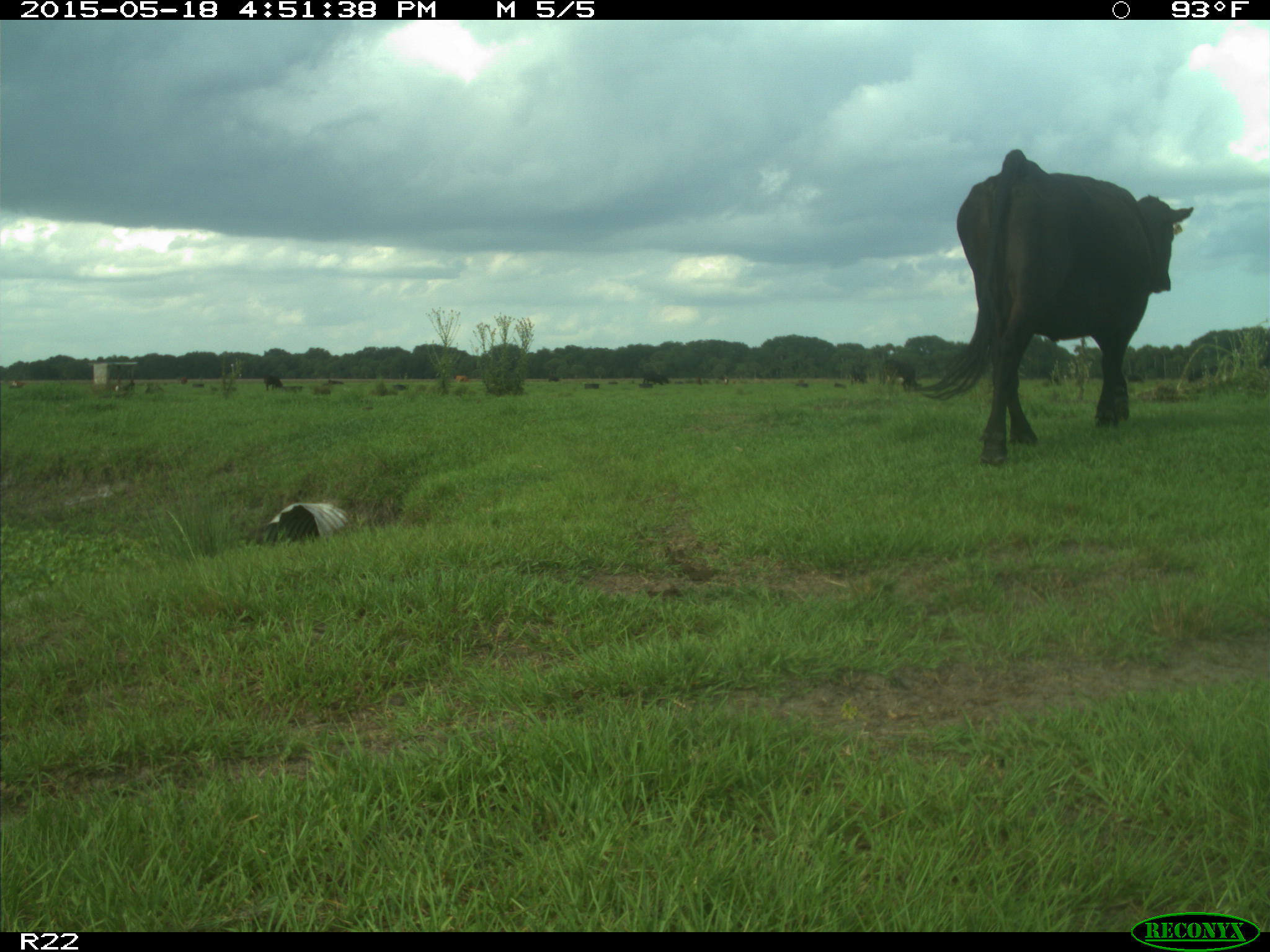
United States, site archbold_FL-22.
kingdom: Animalia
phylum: Chordata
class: Mammalia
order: Artiodactyla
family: Bovidae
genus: Bos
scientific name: Bos taurus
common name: domestic cow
Bos taurus (domestic cow).